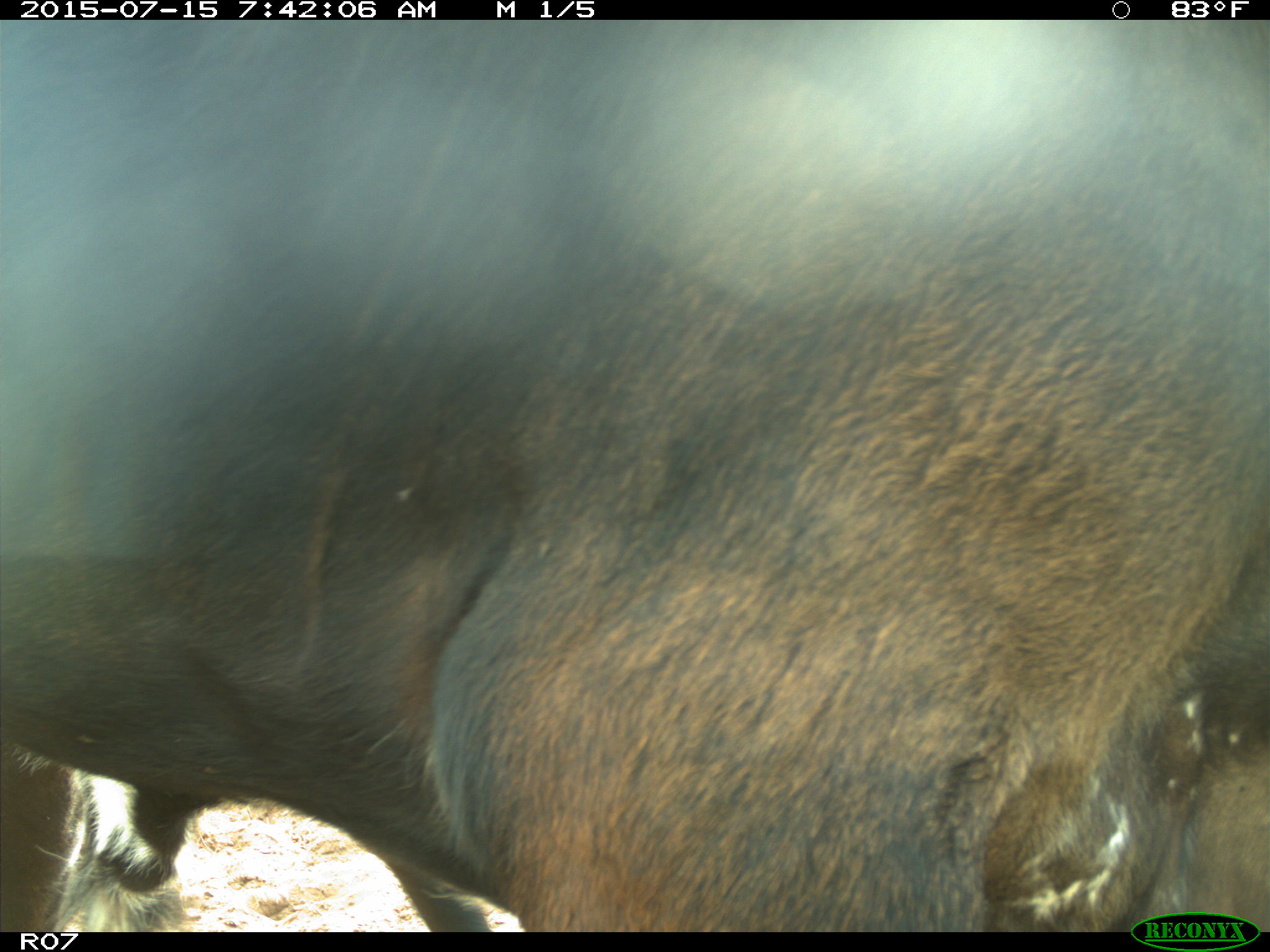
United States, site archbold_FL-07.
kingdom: Animalia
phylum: Chordata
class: Mammalia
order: Artiodactyla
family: Bovidae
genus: Bos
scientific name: Bos taurus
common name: domestic cow